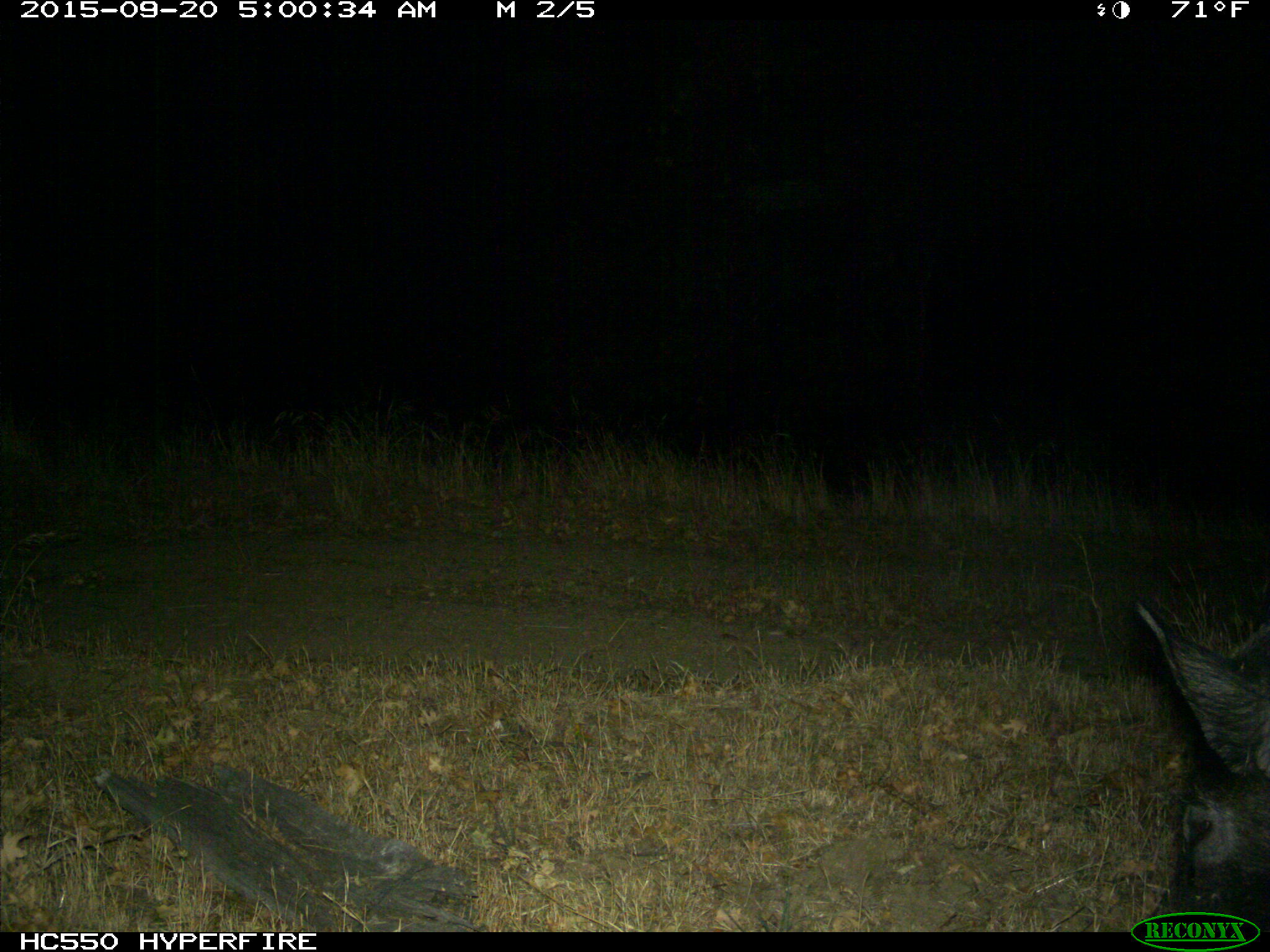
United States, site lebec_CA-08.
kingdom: Animalia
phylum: Chordata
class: Mammalia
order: Artiodactyla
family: Suidae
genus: Sus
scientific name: Sus scrofa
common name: wild boar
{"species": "Sus scrofa (wild boar)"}